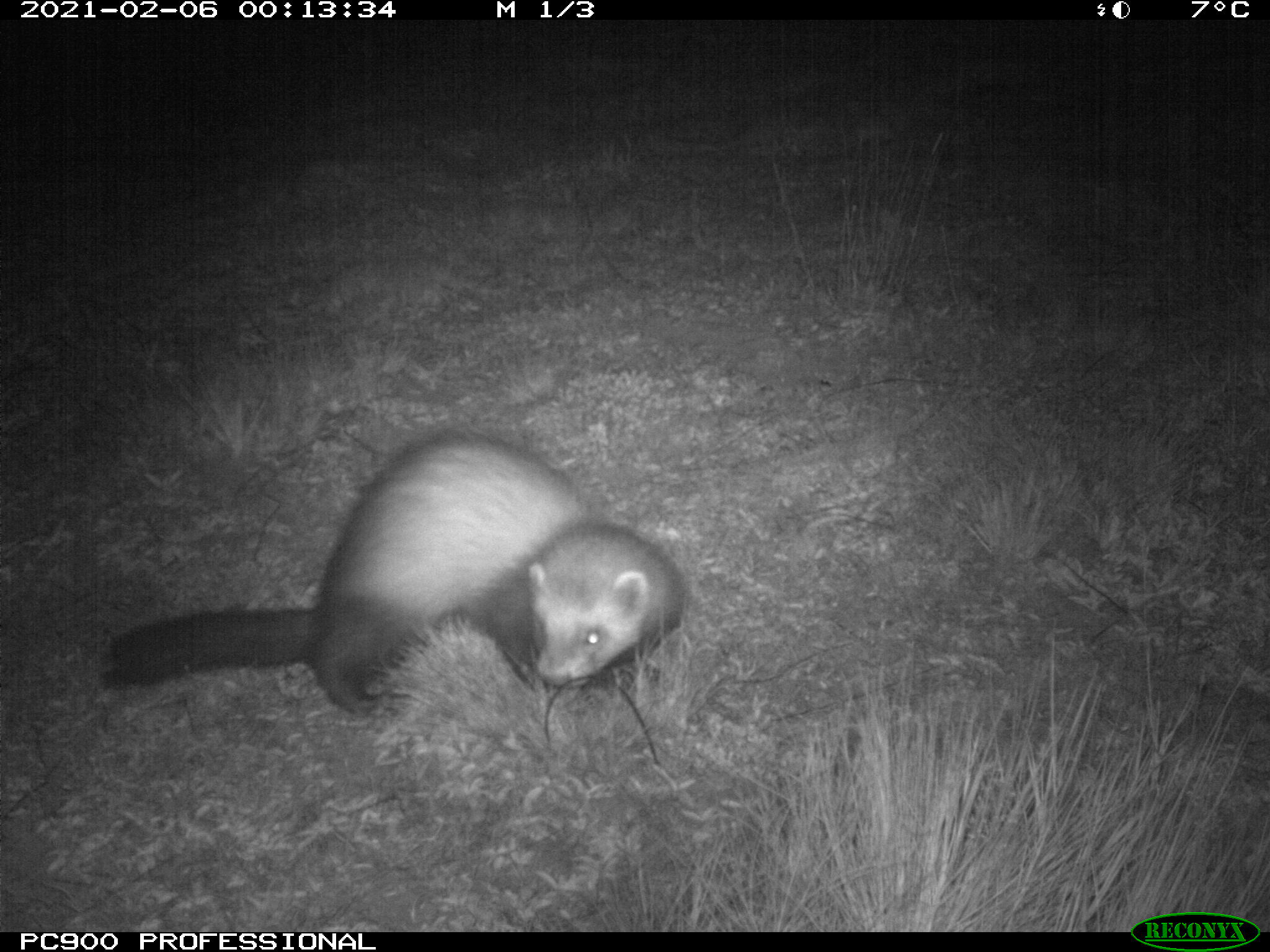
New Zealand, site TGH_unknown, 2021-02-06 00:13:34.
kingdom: Animalia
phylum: Chordata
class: Mammalia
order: Carnivora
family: Mustelidae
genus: Mustela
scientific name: Mustela furo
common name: ferret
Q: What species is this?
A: Ferret (Mustela furo).